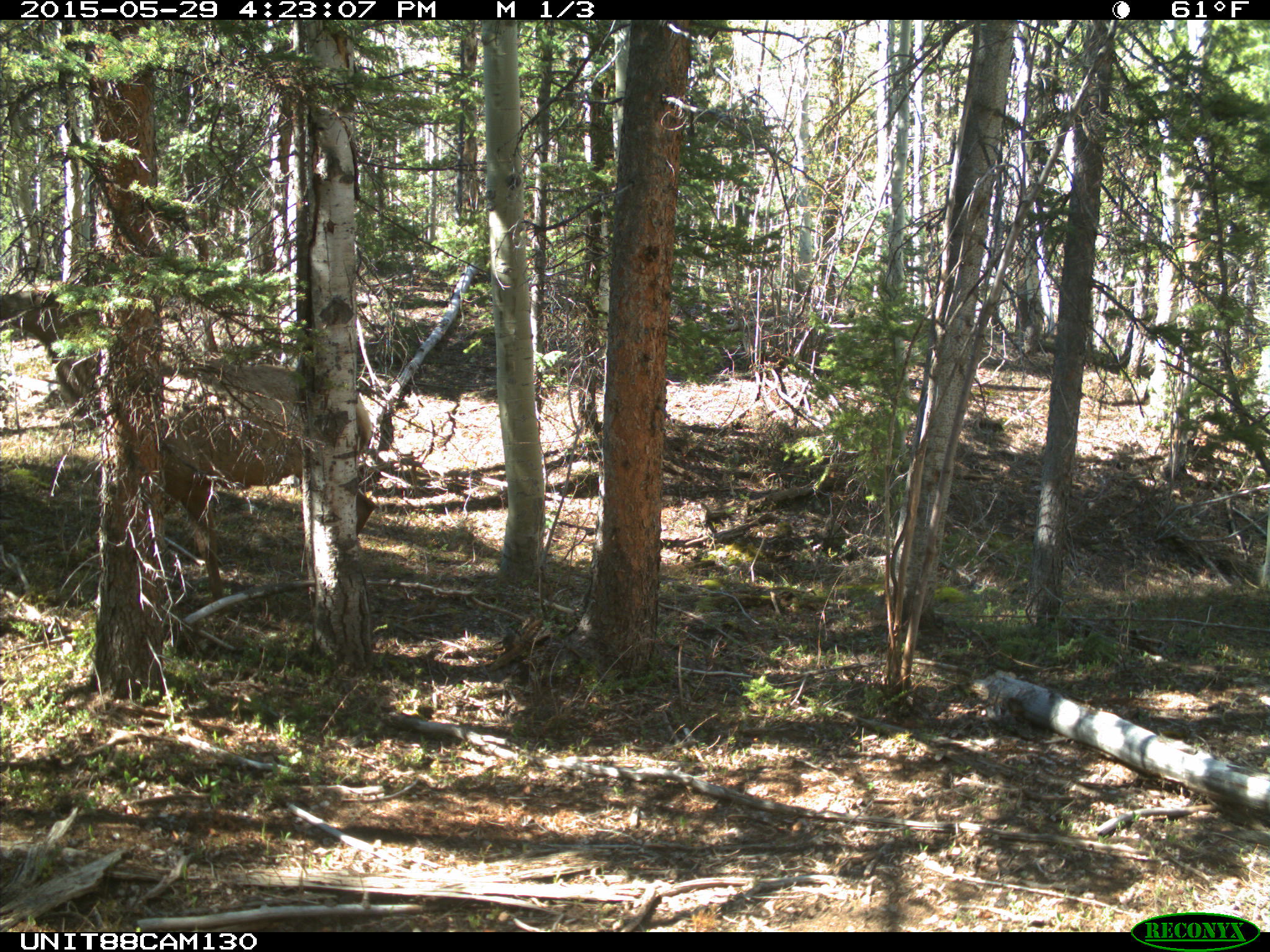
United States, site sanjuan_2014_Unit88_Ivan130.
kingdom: Animalia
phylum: Chordata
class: Mammalia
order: Artiodactyla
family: Cervidae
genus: Cervus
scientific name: Cervus elaphus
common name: red deer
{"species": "Cervus elaphus (red deer)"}